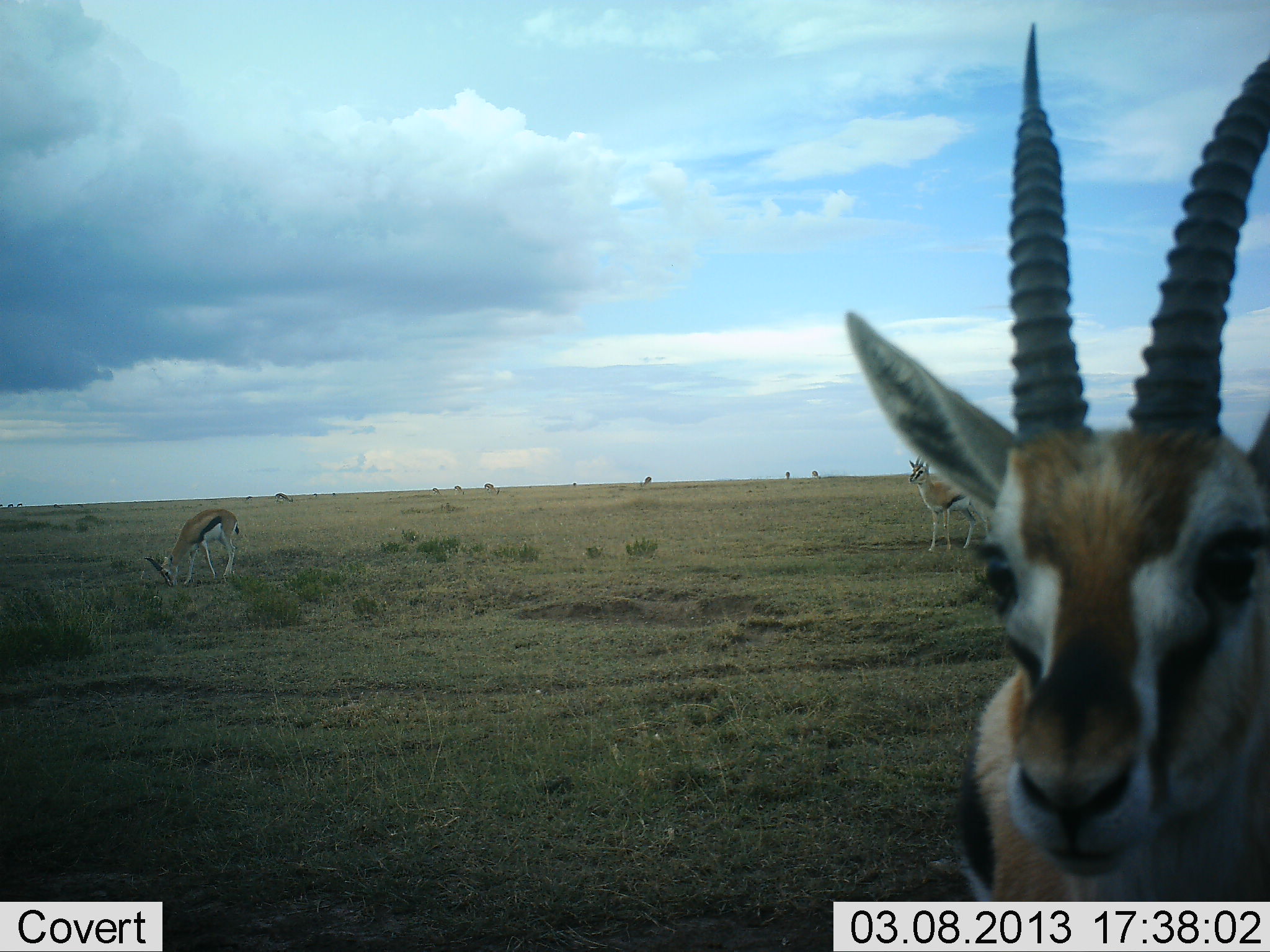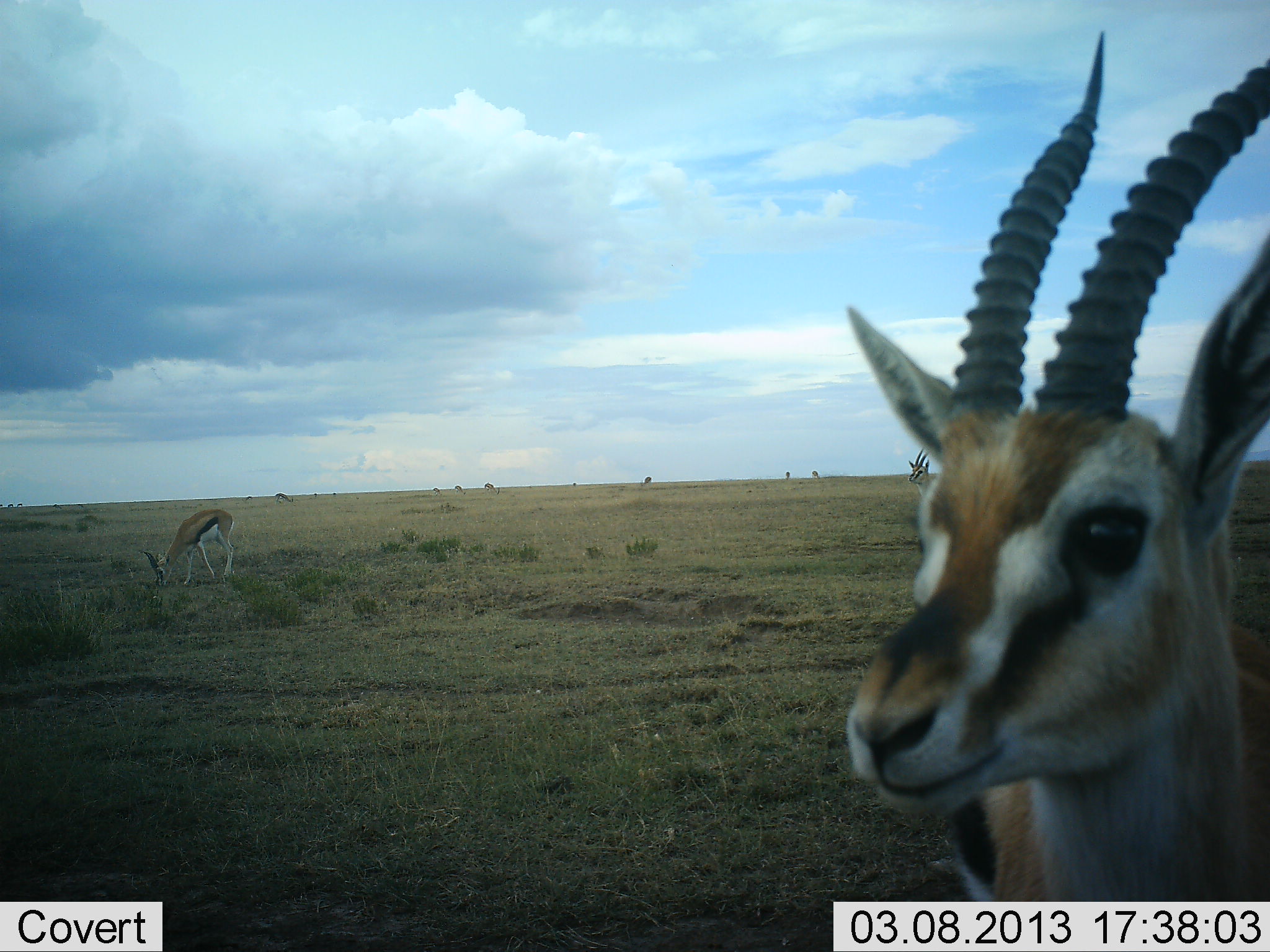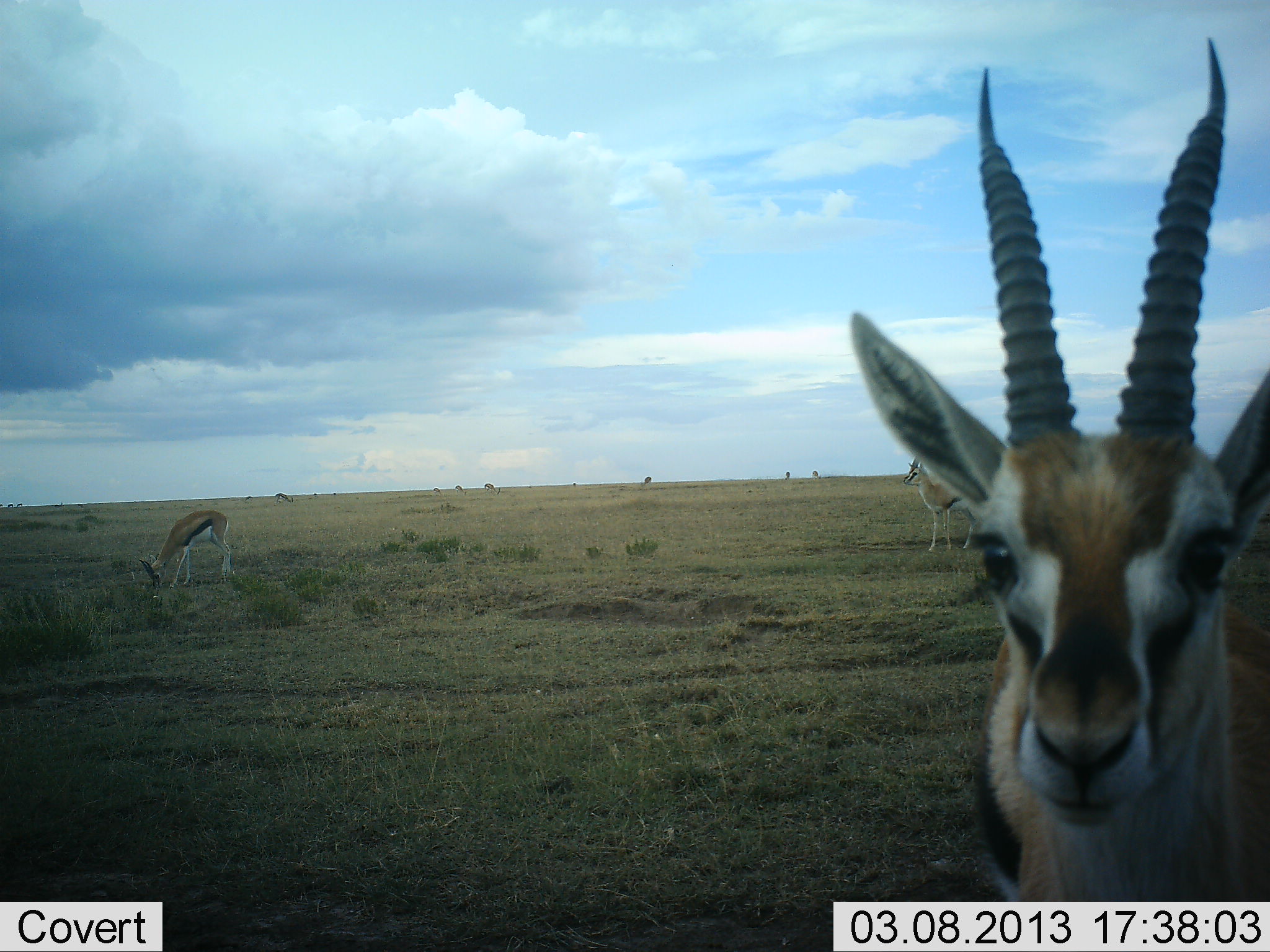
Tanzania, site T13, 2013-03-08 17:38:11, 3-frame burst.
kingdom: Animalia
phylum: Chordata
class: Mammalia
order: Artiodactyla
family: Bovidae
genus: Eudorcas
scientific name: Eudorcas thomsonii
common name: thomson's gazelle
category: gazellethomsons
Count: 3.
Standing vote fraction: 85%.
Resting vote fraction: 0%.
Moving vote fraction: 12%.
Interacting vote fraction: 0%.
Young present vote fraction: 4%.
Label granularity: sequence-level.